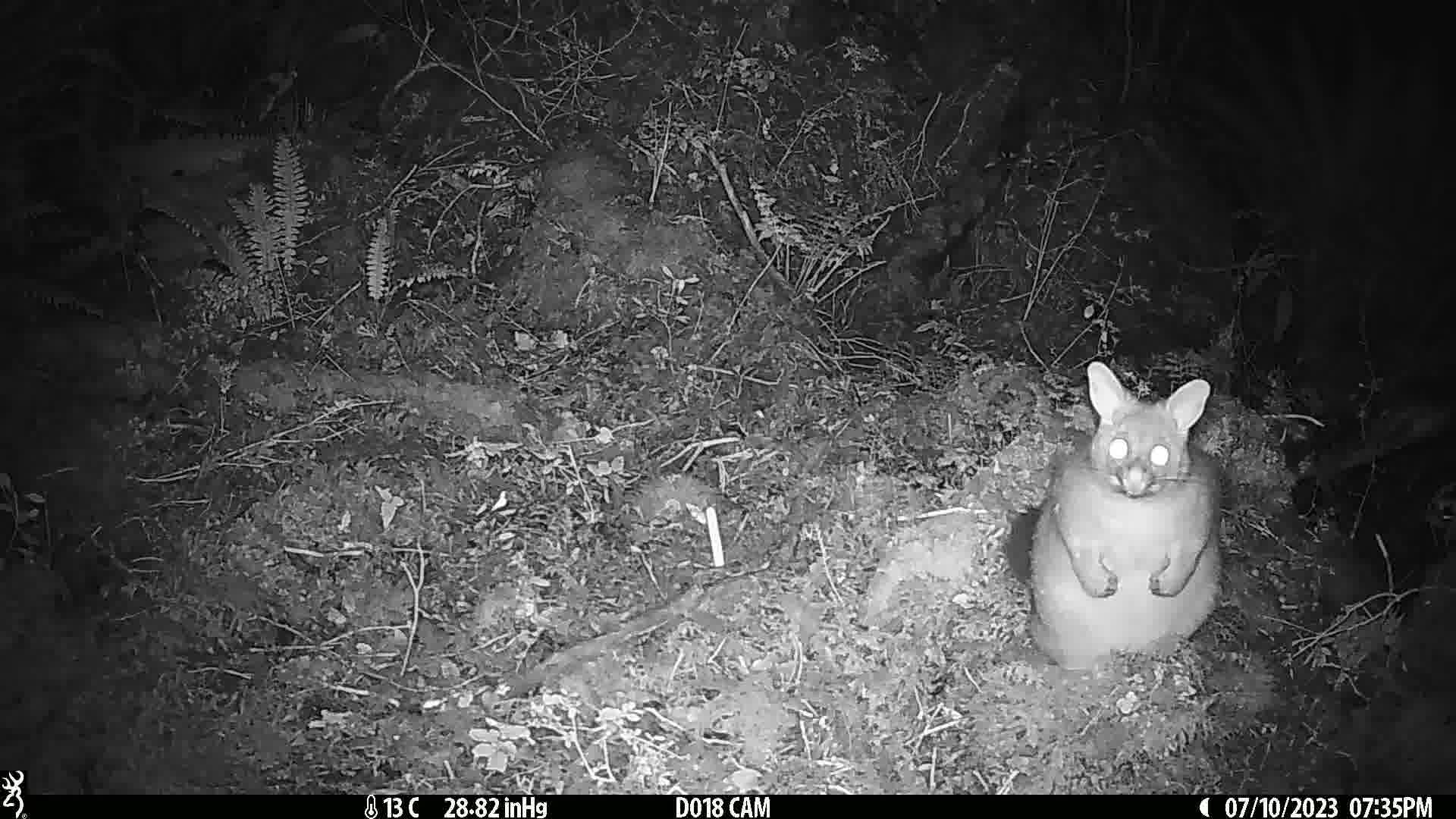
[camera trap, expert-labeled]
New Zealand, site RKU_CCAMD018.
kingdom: Animalia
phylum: Chordata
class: Mammalia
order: Diprotodontia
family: Phalangeridae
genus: Trichosurus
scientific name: Trichosurus vulpecula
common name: common brushtail possum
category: possum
Possum (common brushtail possum) (Trichosurus vulpecula).